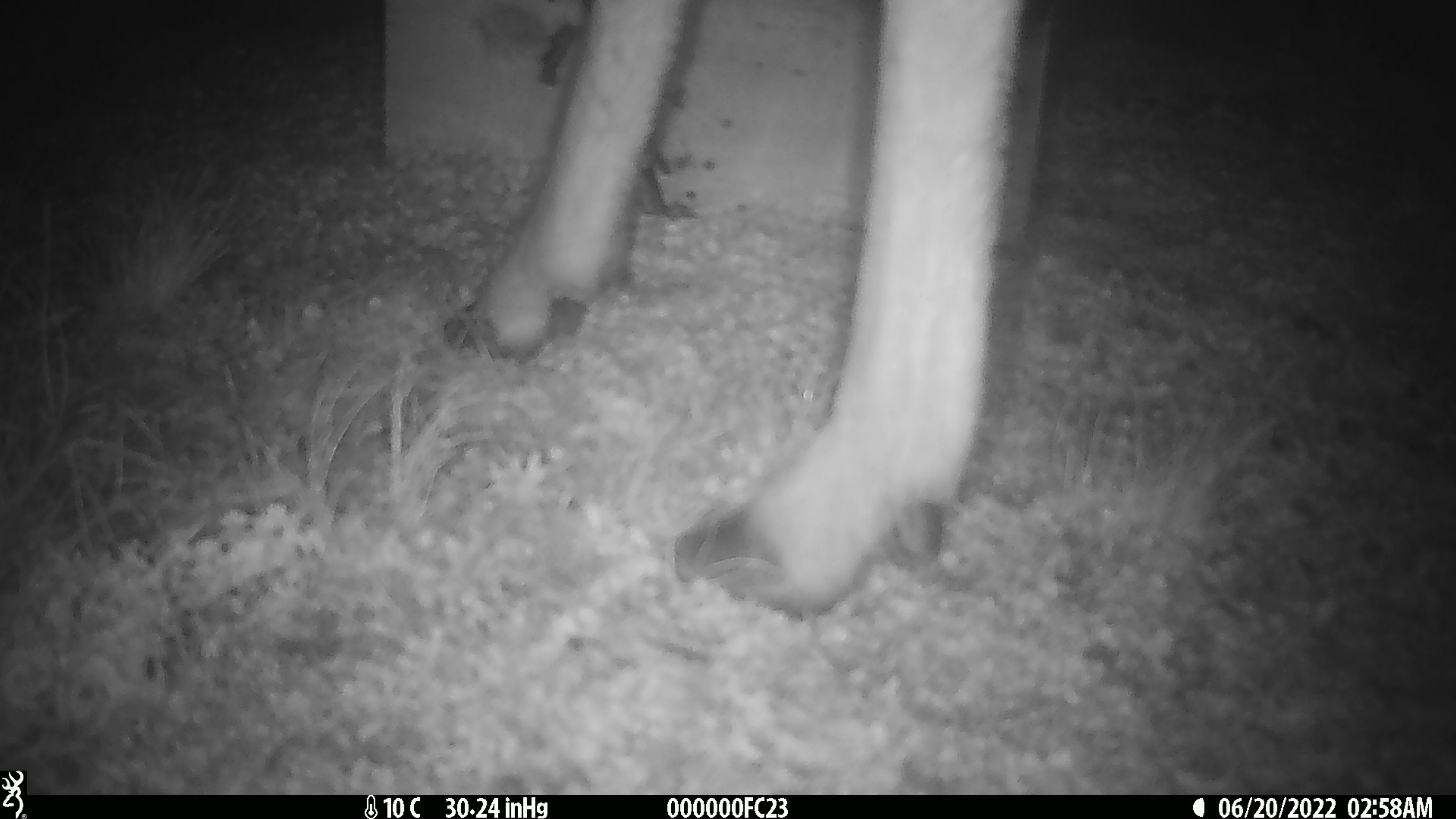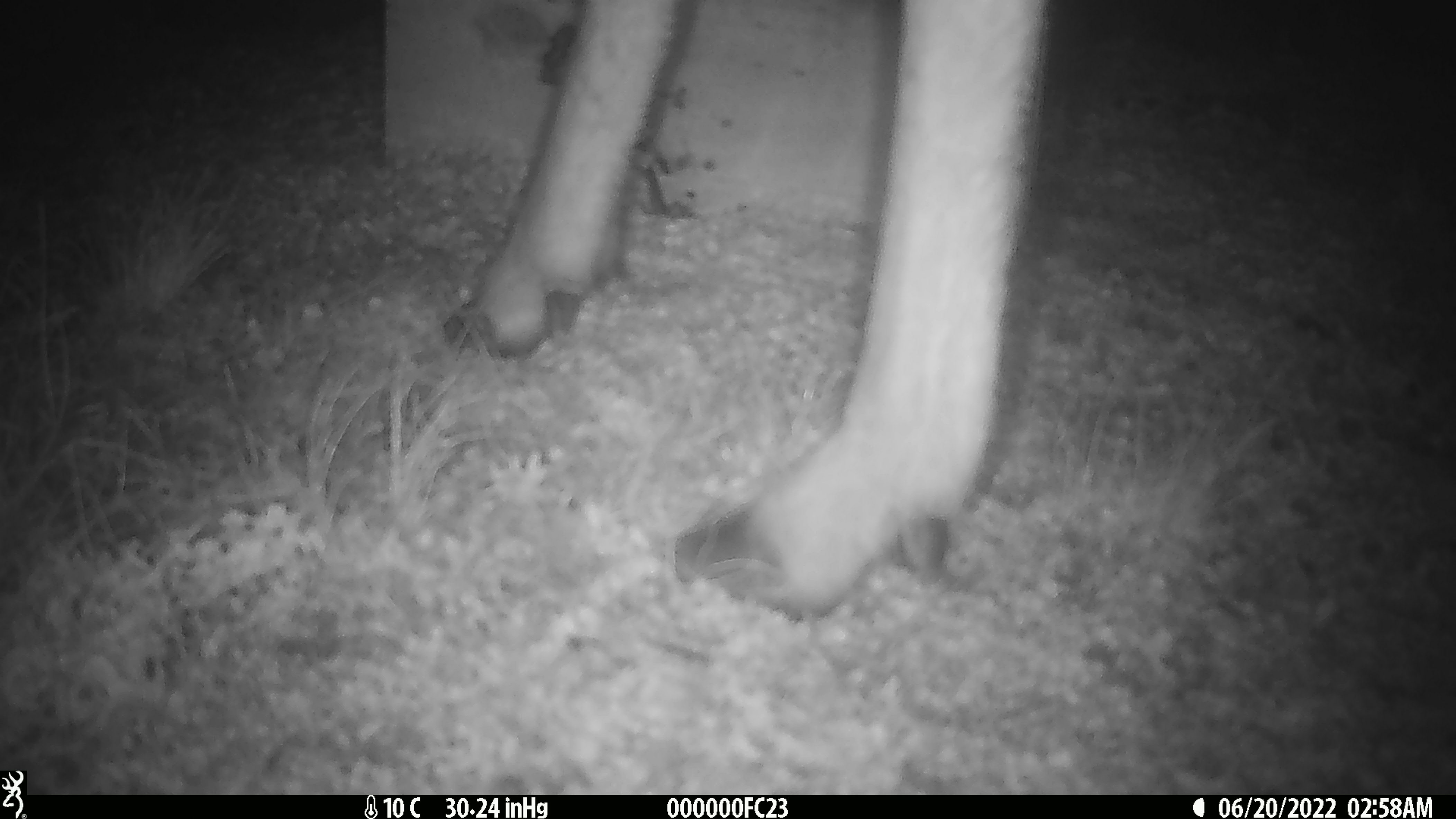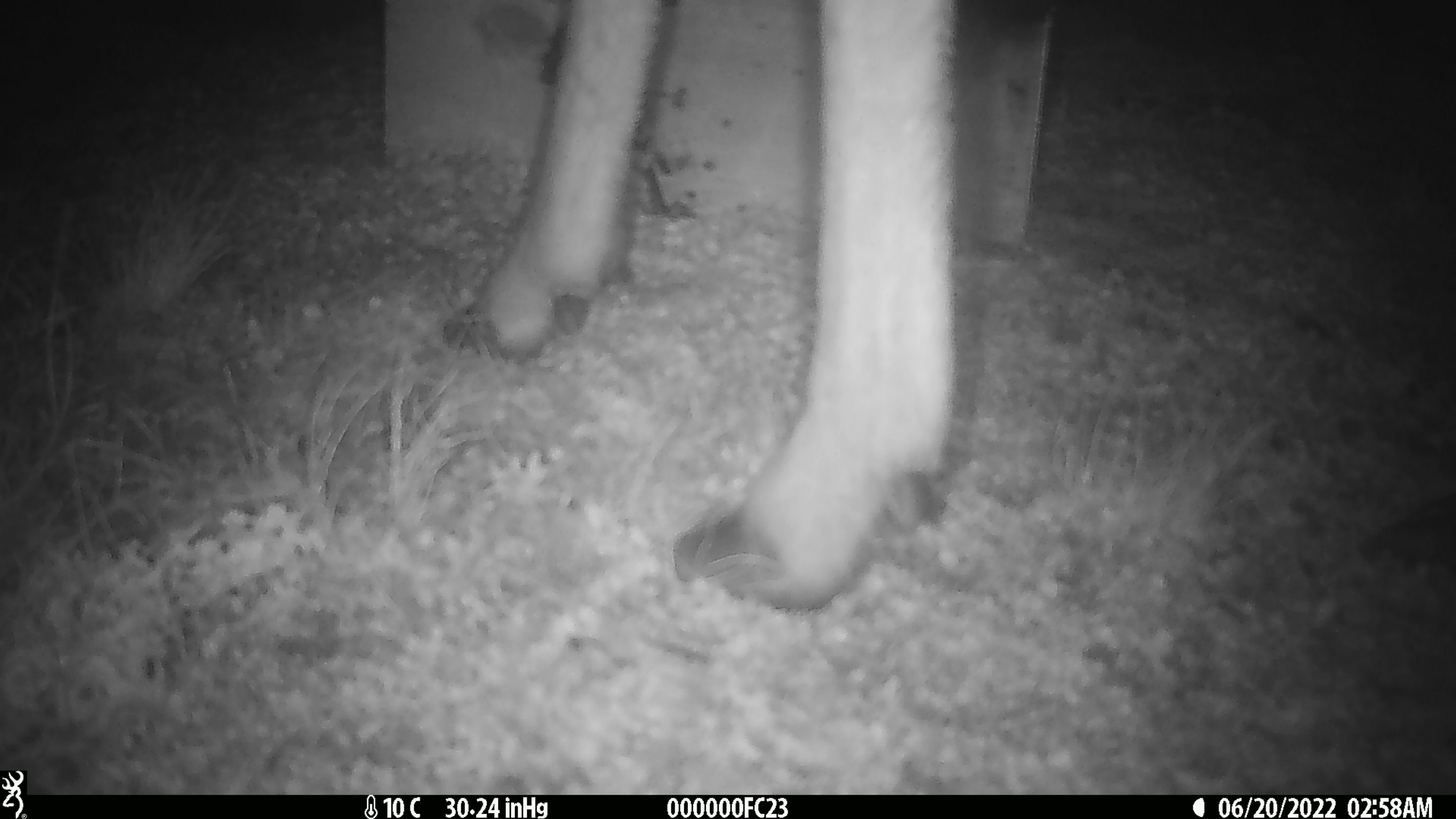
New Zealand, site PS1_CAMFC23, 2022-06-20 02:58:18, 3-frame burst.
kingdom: Animalia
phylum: Chordata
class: Mammalia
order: Artiodactyla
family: Cervidae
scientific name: Cervidae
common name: deer